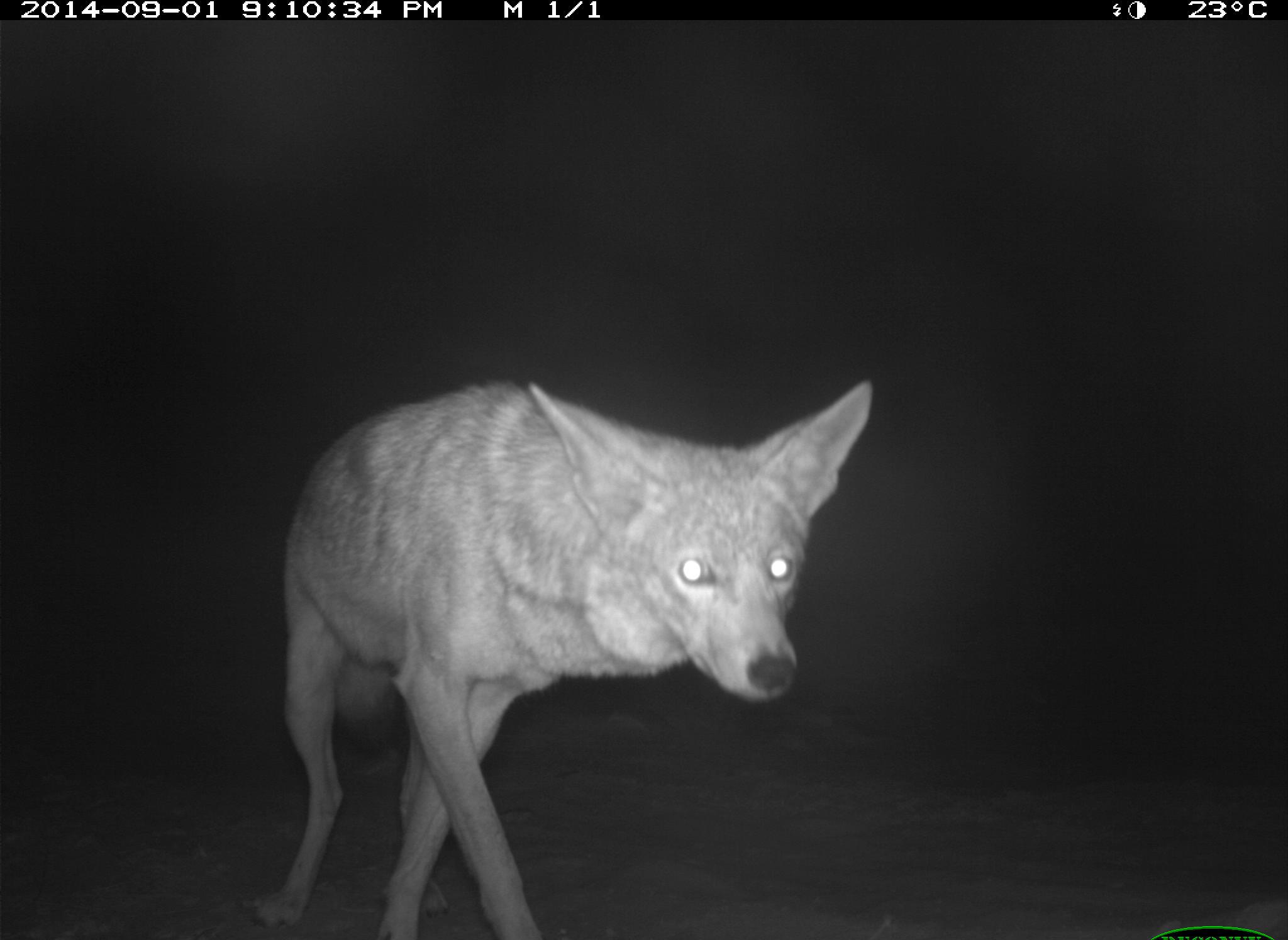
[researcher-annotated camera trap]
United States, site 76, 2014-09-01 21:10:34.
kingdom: Animalia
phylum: Chordata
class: Mammalia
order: Carnivora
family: Canidae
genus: Canis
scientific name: Canis latrans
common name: coyote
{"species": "coyote (Canis latrans)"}